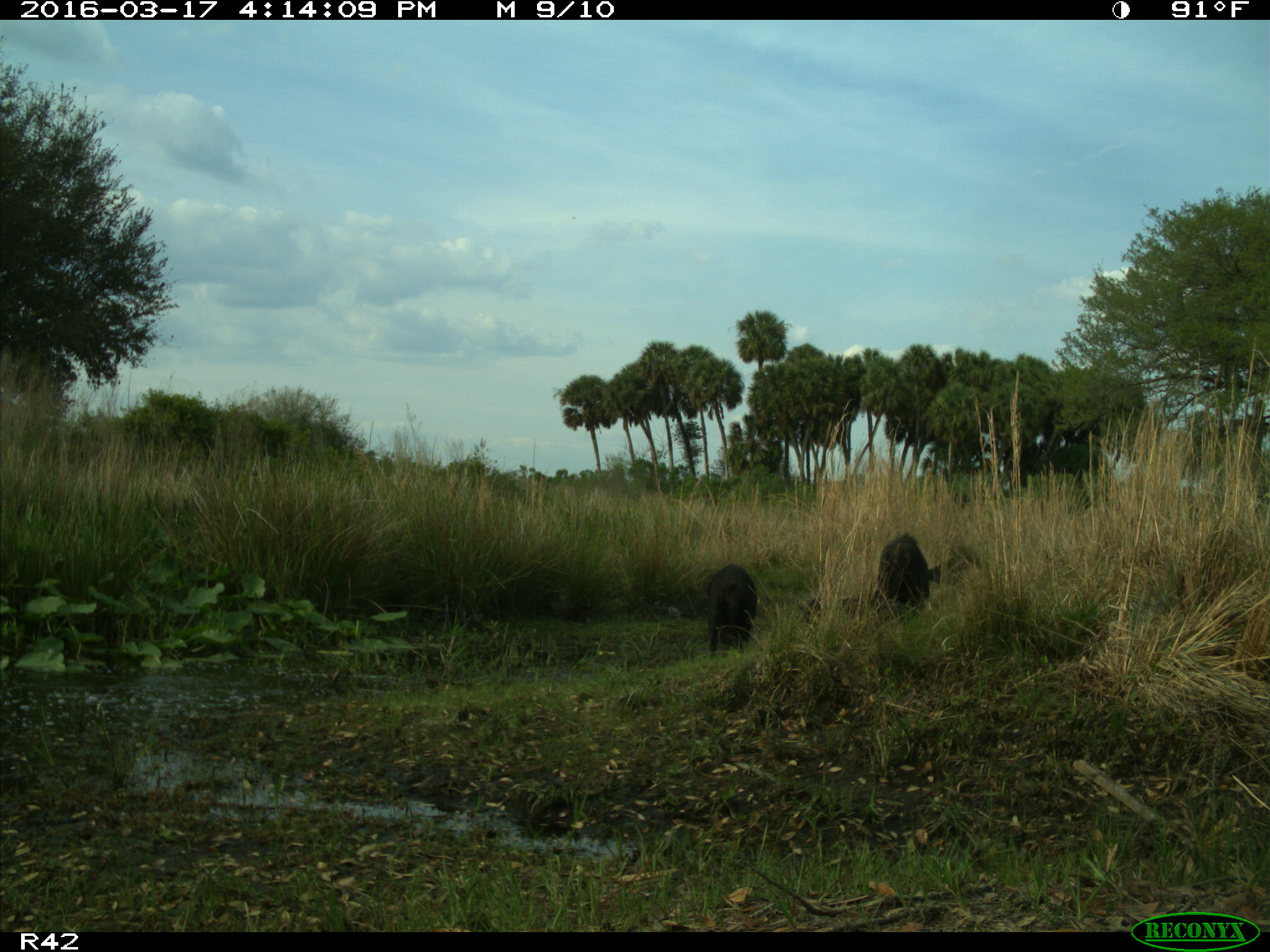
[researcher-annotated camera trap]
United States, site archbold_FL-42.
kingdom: Animalia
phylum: Chordata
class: Mammalia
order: Artiodactyla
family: Suidae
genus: Sus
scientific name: Sus scrofa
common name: wild boar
Sus scrofa (wild boar).